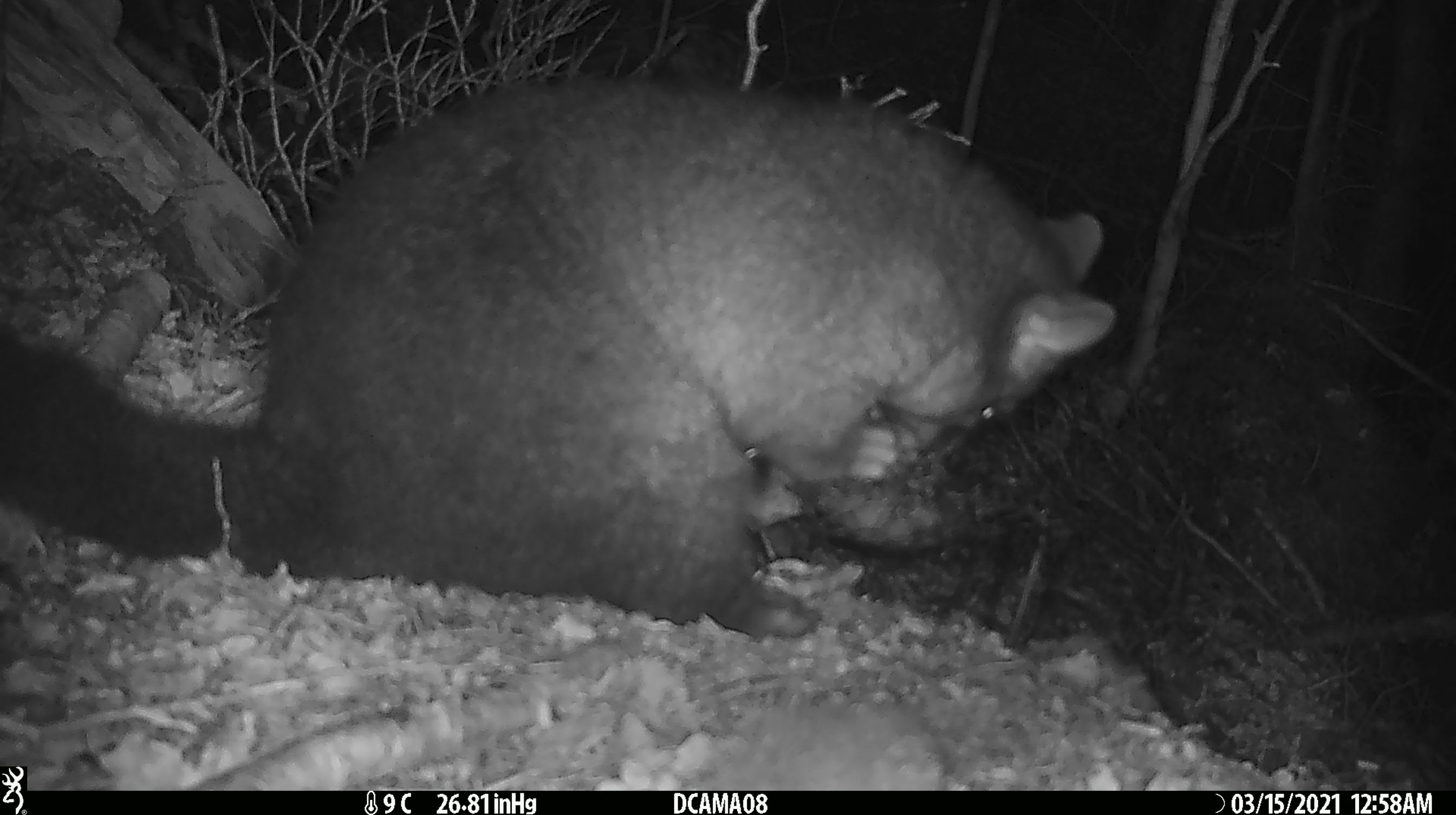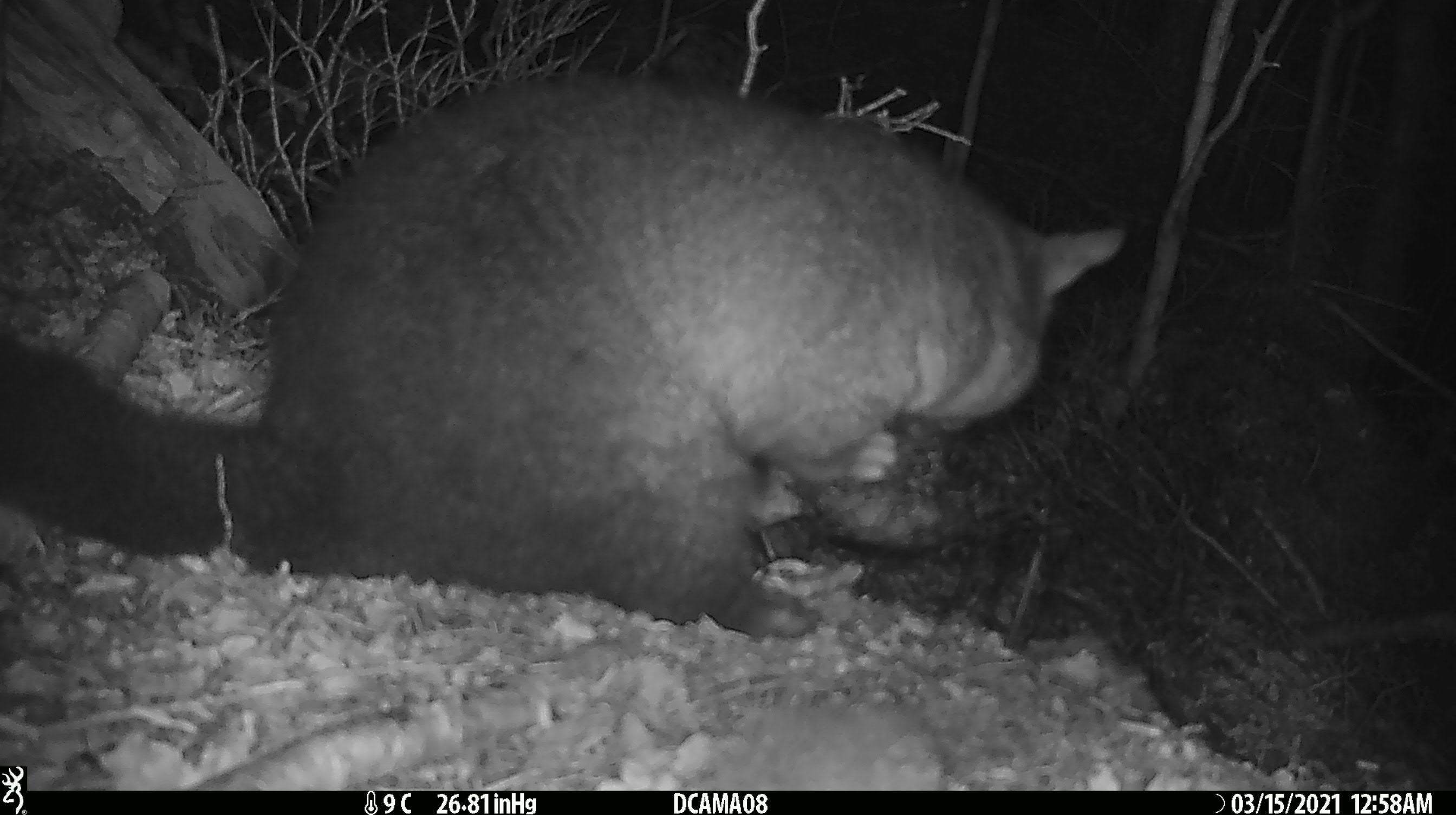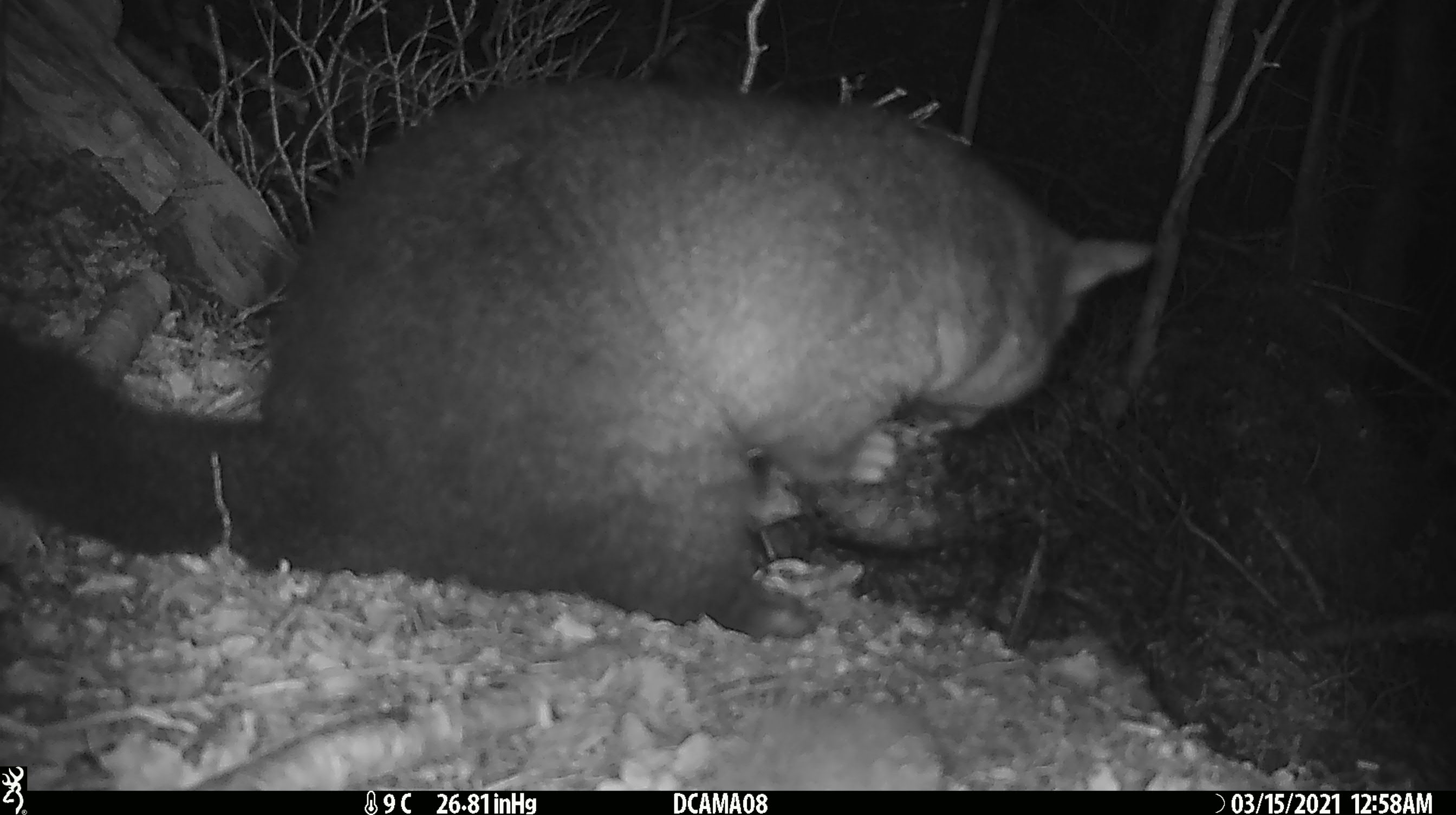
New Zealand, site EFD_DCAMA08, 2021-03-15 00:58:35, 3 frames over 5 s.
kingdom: Animalia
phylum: Chordata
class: Mammalia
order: Diprotodontia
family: Phalangeridae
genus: Trichosurus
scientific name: Trichosurus vulpecula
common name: common brushtail possum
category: possum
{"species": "possum (common brushtail possum) (Trichosurus vulpecula)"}